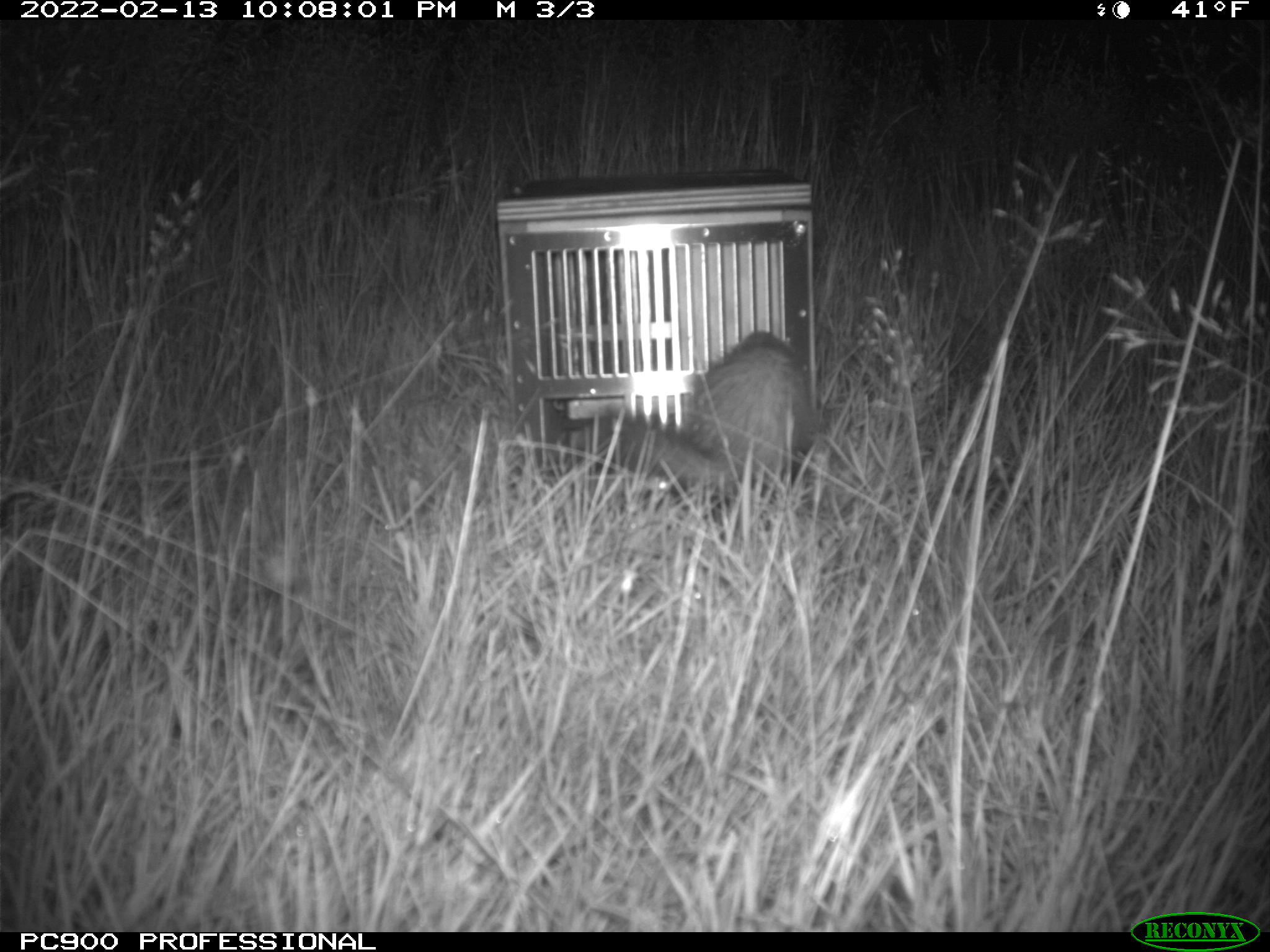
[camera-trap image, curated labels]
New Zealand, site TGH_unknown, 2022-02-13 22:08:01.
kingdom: Animalia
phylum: Chordata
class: Mammalia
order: Carnivora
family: Mustelidae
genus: Mustela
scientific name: Mustela furo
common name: ferret